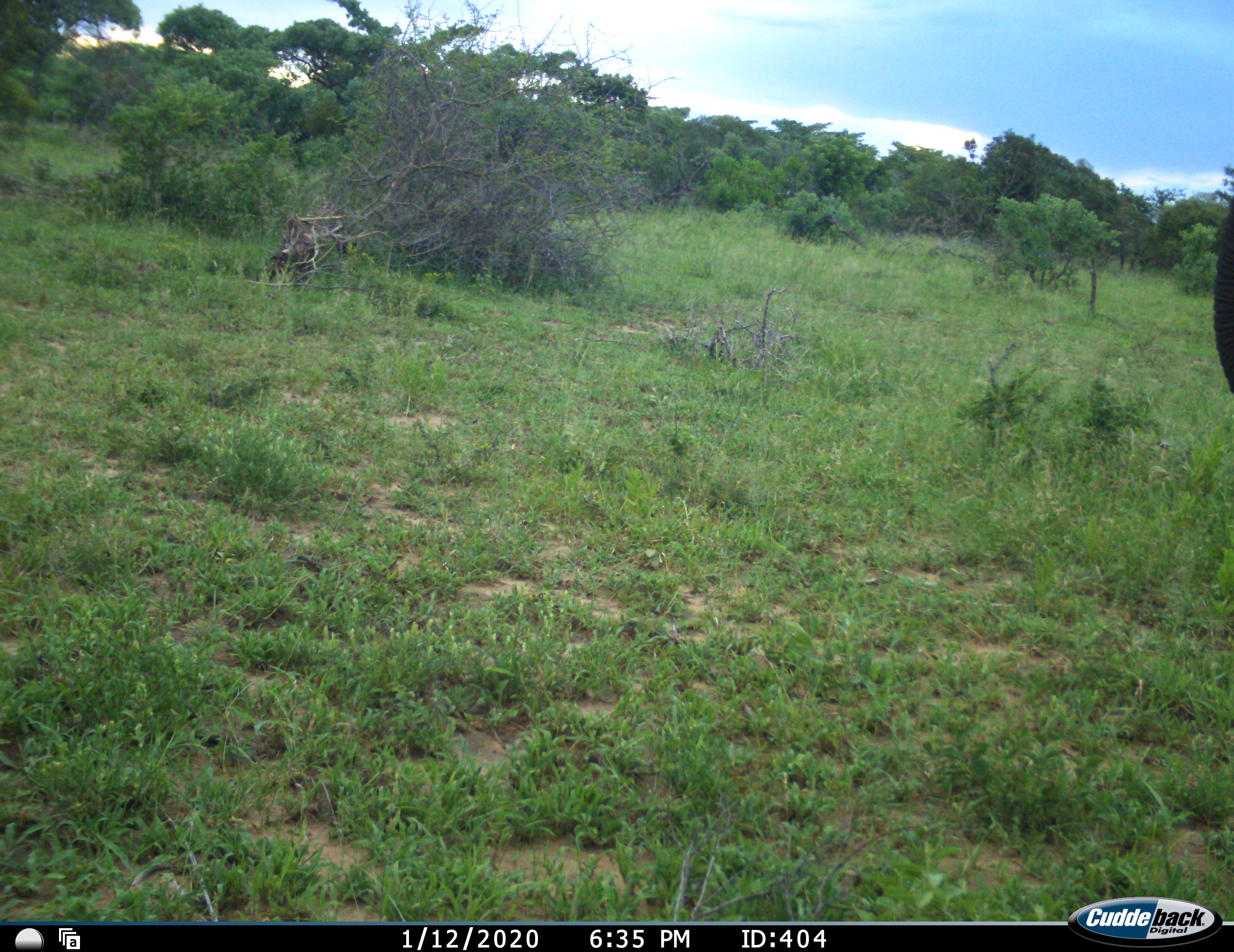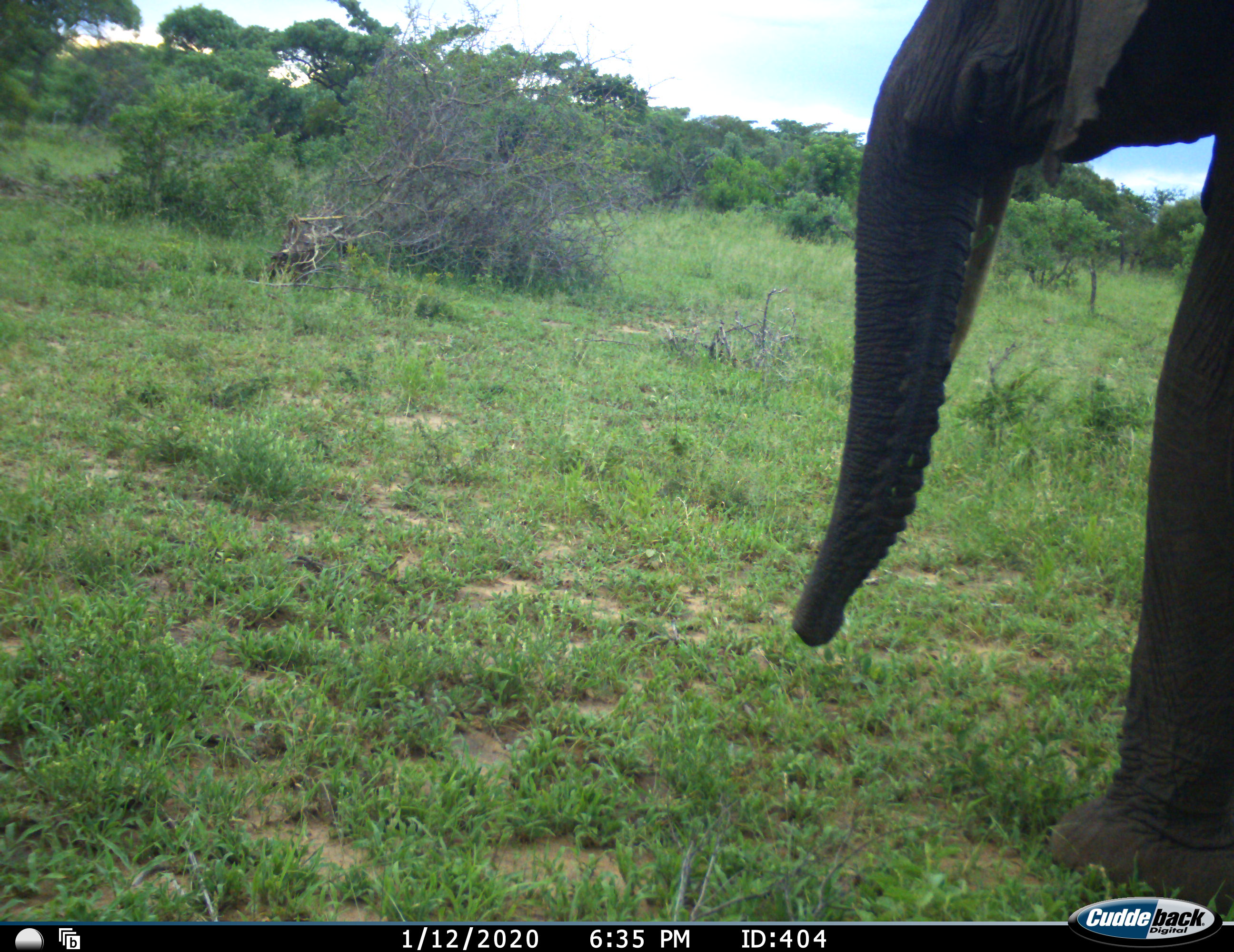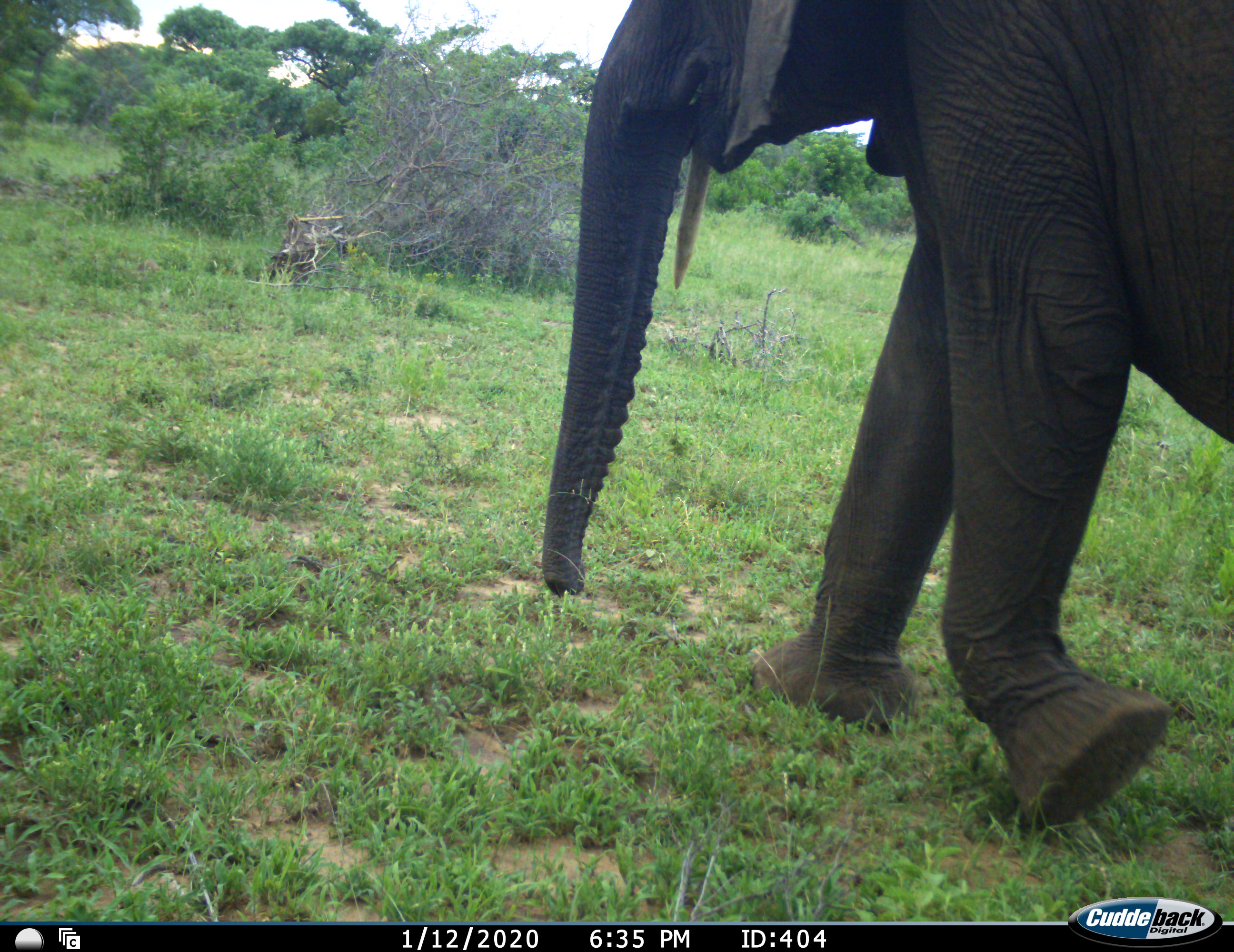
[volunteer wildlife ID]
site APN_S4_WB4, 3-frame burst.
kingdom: Animalia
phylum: Chordata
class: Mammalia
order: Proboscidea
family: Elephantidae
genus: Loxodonta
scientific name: Loxodonta africana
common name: african bush elephant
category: elephant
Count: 1.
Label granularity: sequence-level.